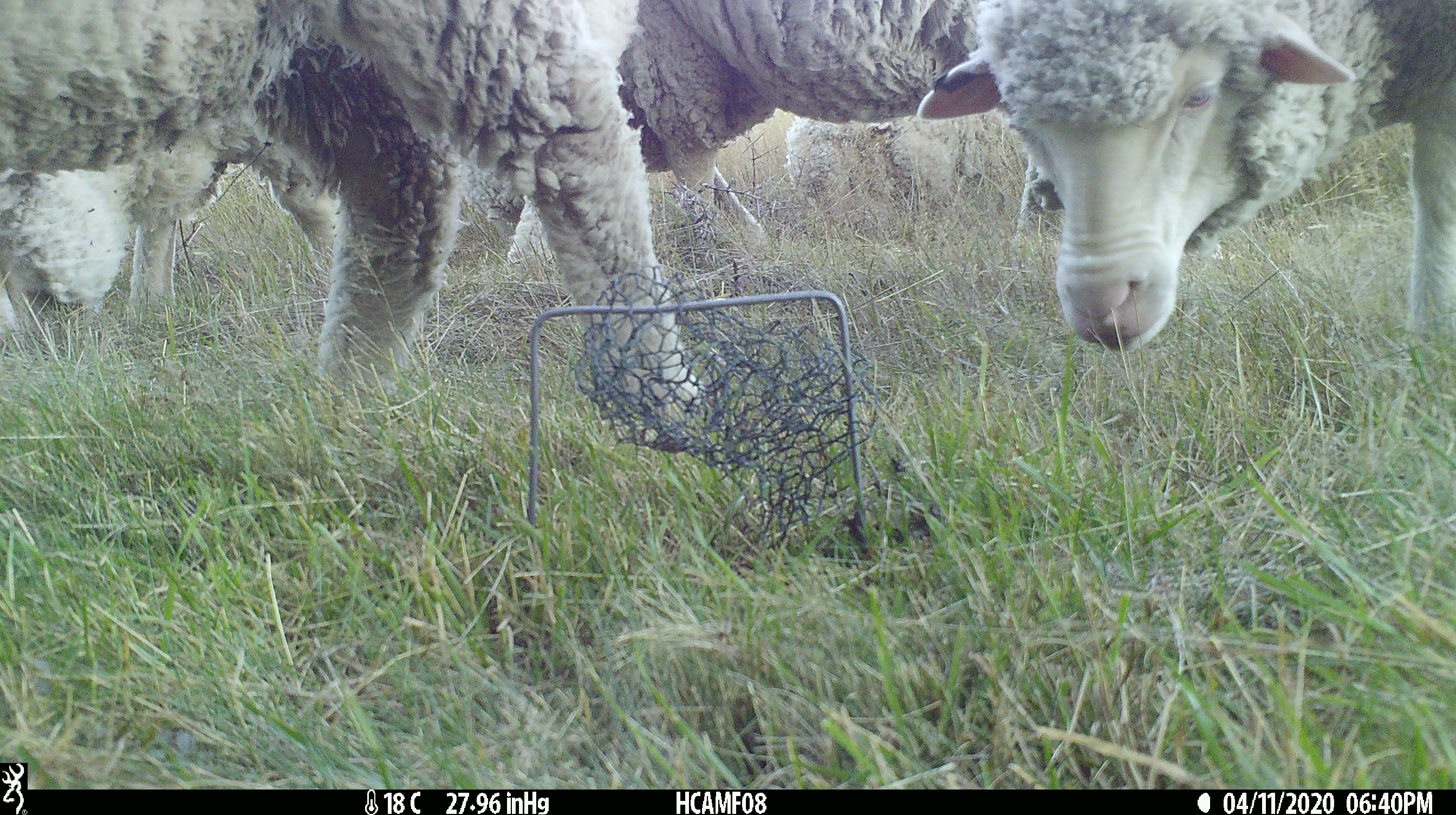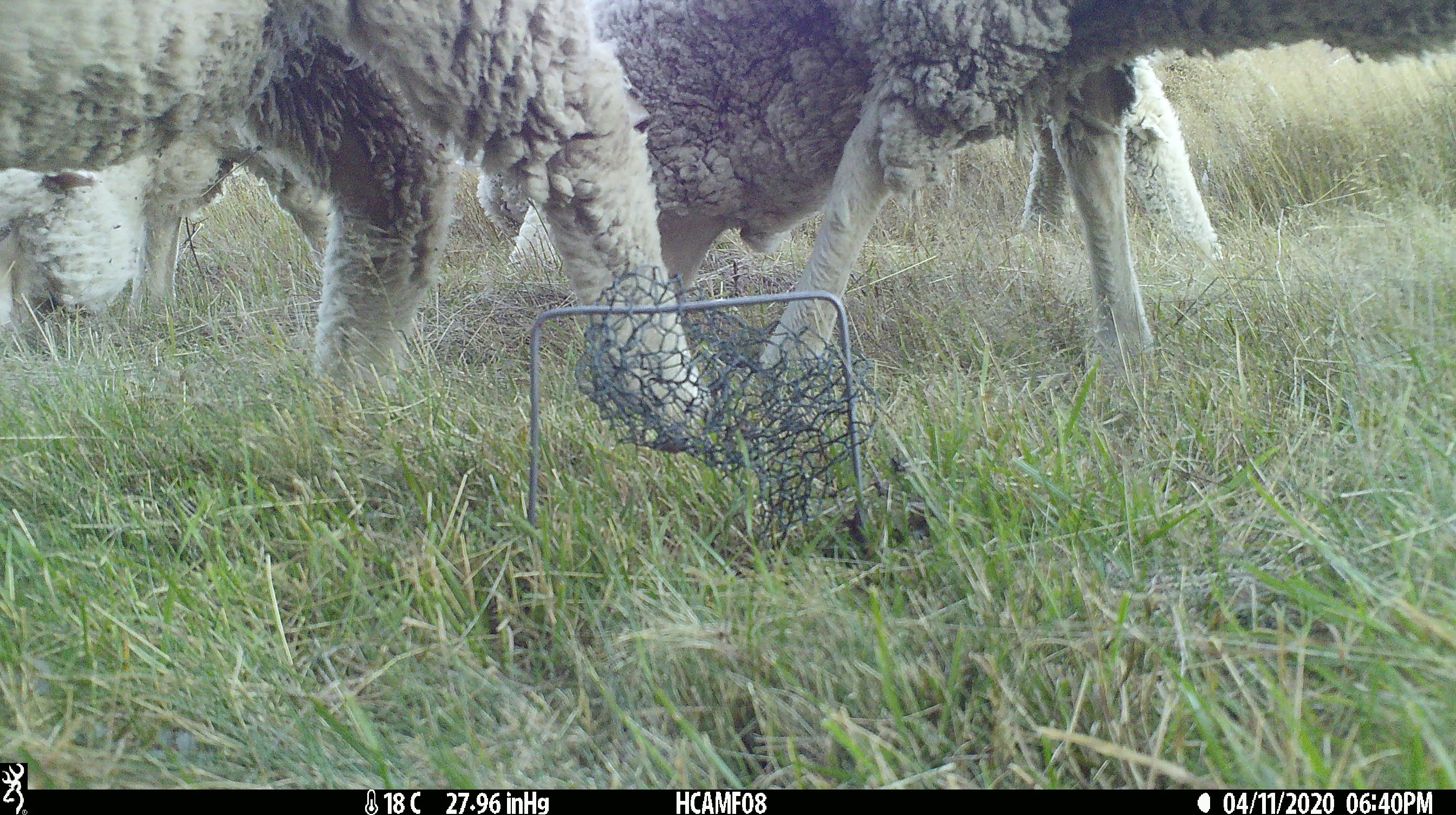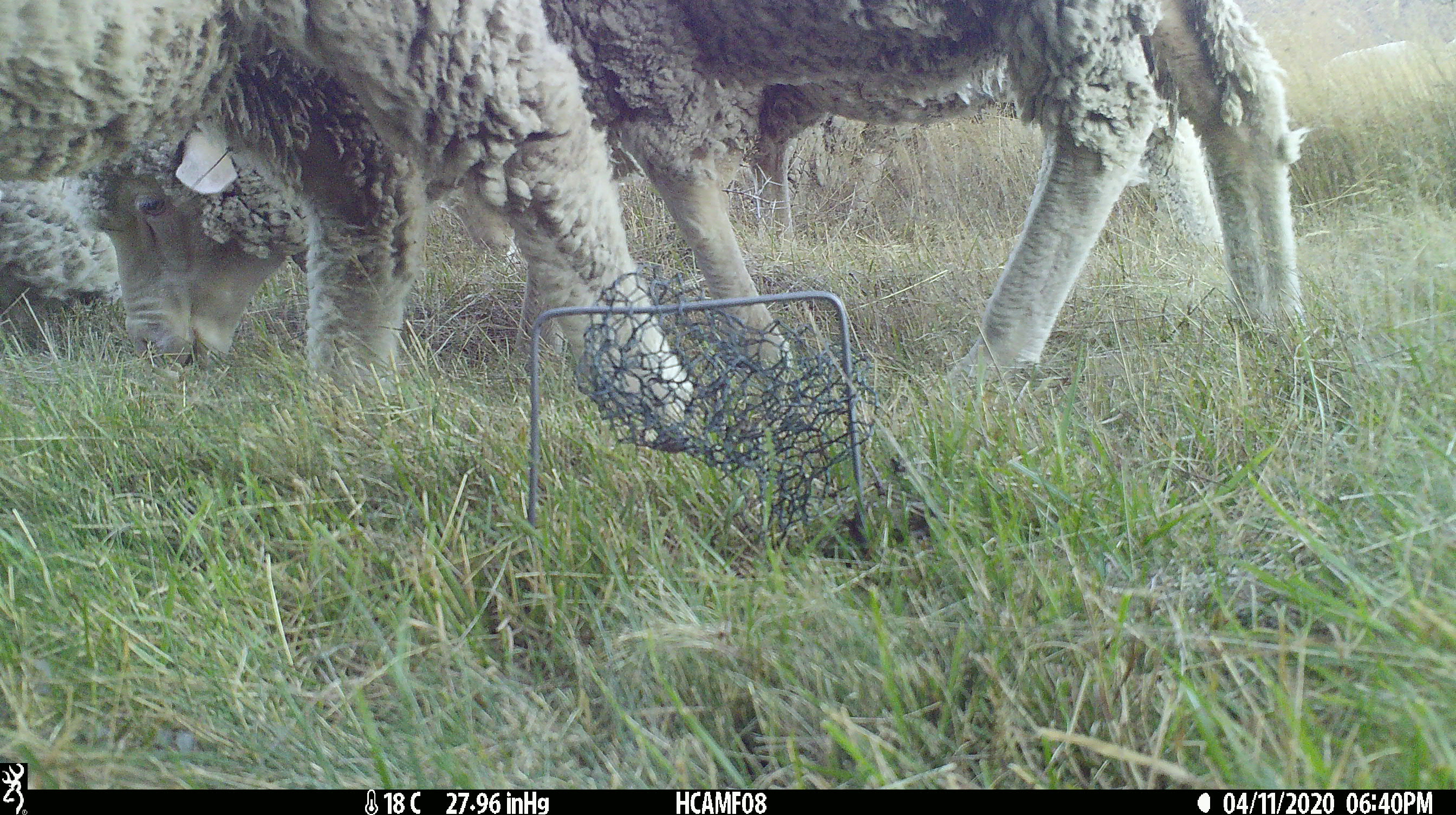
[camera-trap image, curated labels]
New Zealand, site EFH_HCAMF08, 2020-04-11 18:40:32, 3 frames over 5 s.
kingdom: Animalia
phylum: Chordata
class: Mammalia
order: Artiodactyla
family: Bovidae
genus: Ovis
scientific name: Ovis aries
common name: domestic sheep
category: sheep